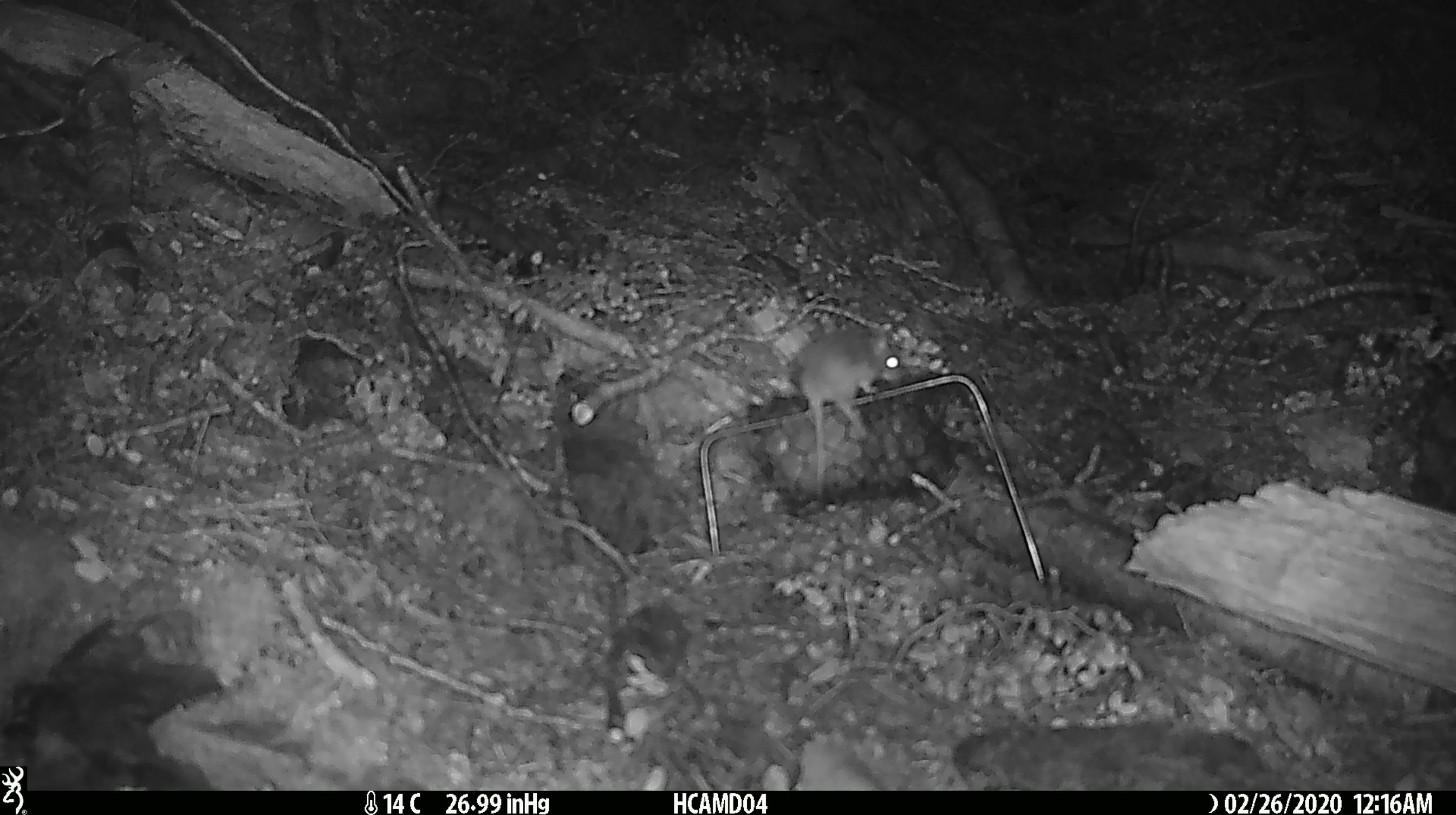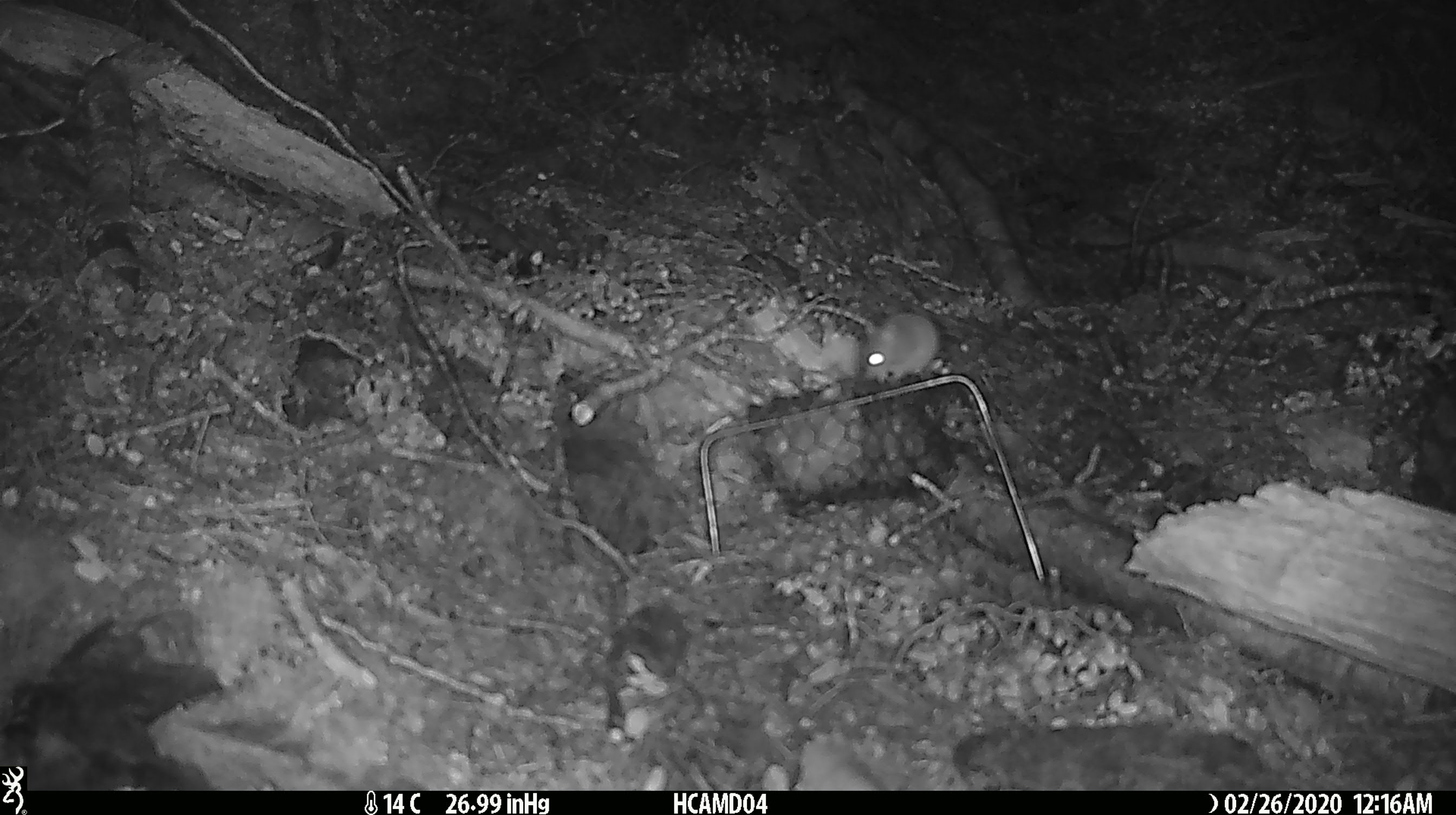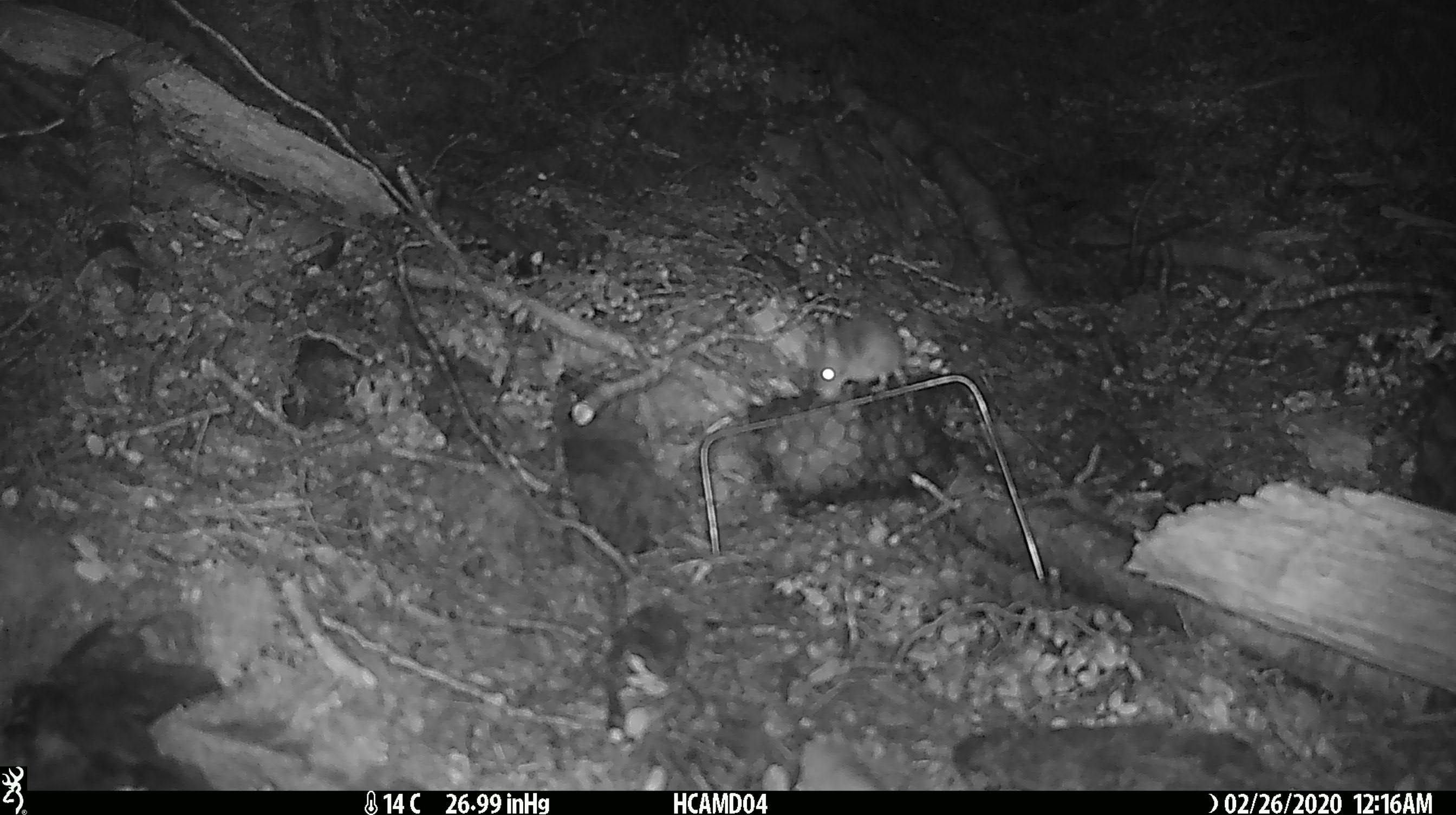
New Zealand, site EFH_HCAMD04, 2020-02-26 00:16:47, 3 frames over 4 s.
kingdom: Animalia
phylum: Chordata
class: Mammalia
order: Rodentia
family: Muridae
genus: Mus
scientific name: Mus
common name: mouse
Mouse (Mus).